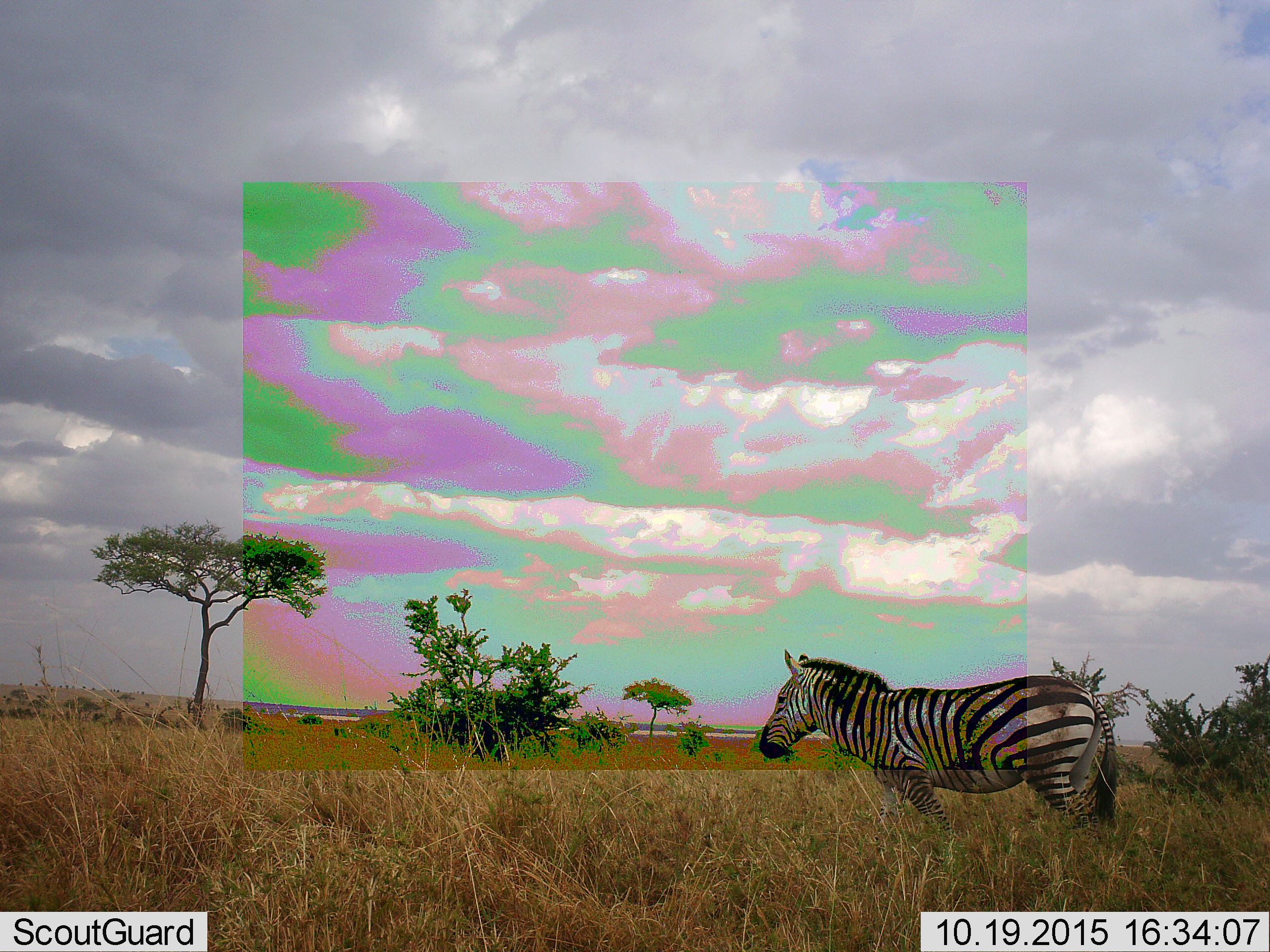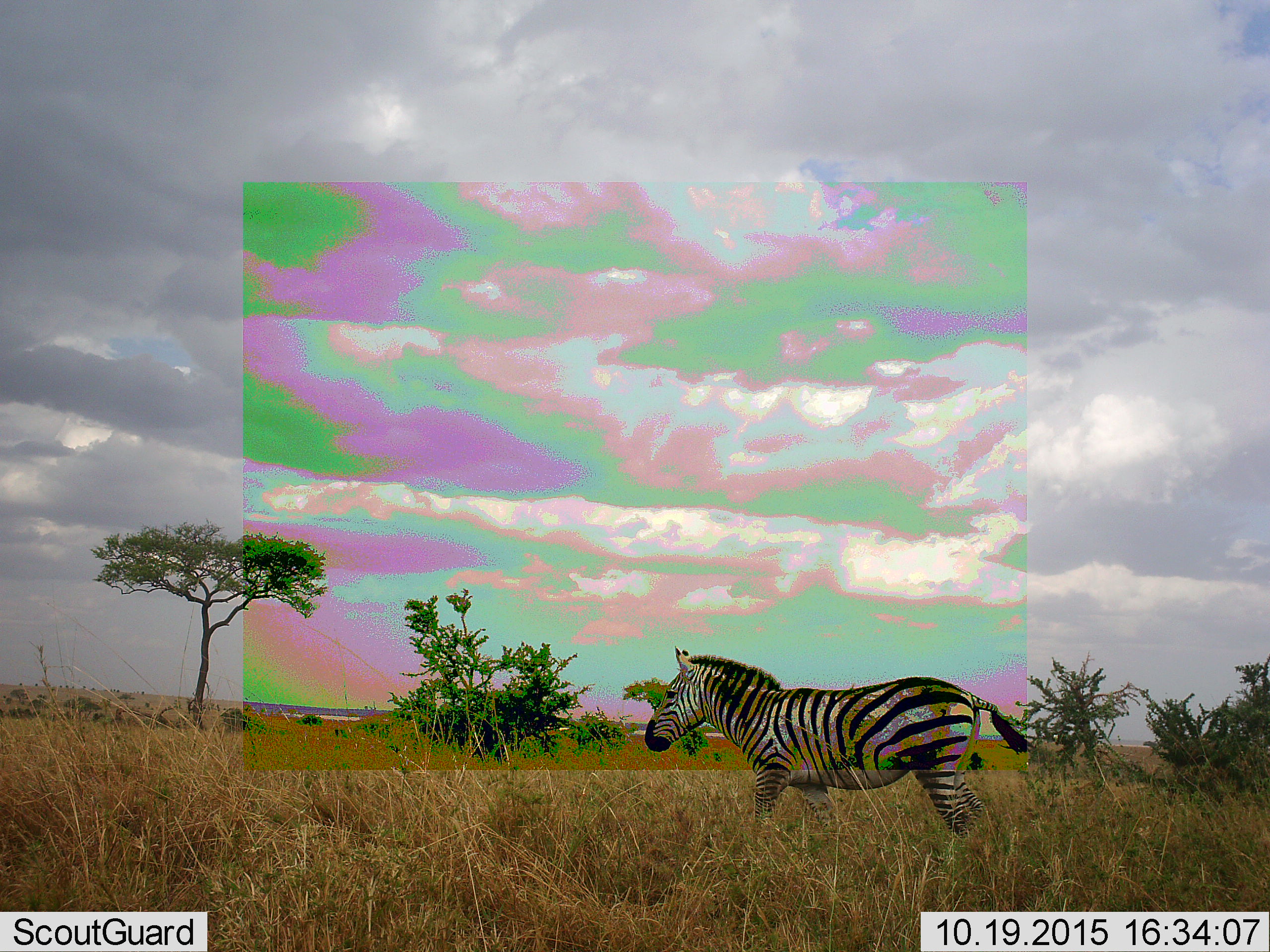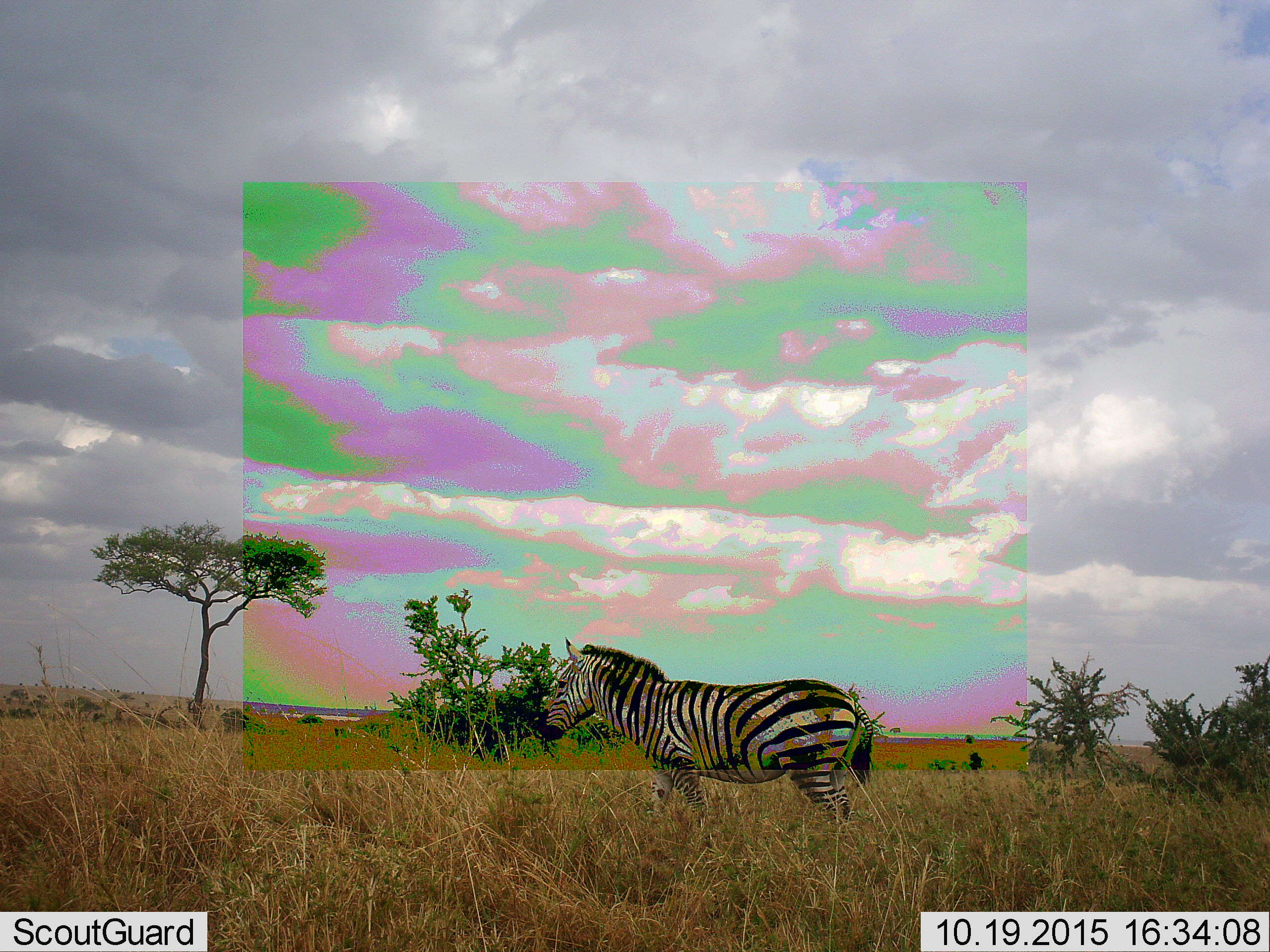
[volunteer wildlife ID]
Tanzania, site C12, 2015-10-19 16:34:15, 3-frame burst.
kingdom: Animalia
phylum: Chordata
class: Mammalia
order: Perissodactyla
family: Equidae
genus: Equus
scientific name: Equus quagga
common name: plains zebra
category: zebra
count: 1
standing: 18%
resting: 0%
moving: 82%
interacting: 0%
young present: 6%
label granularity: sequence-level